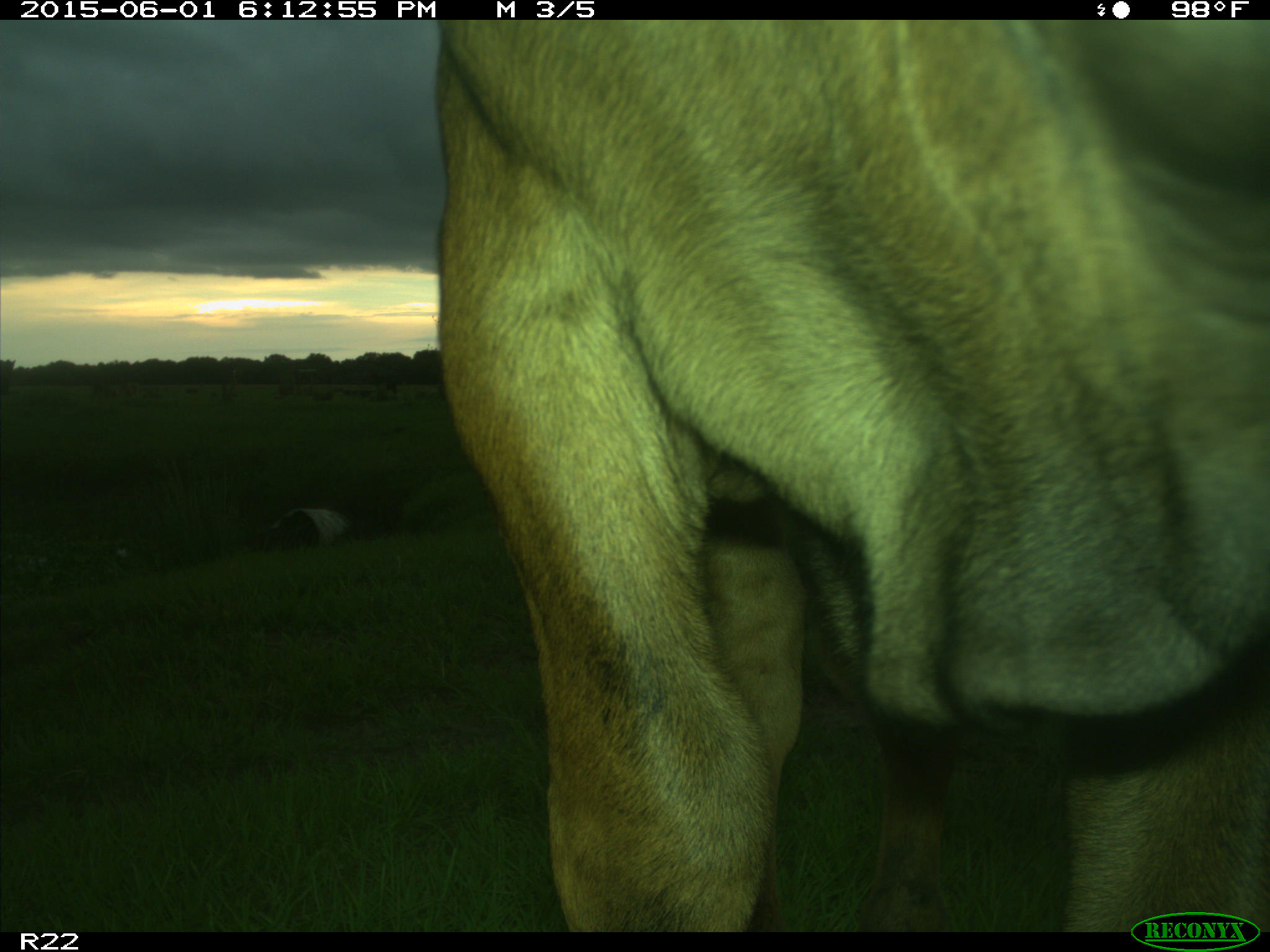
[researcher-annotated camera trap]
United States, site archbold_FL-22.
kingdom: Animalia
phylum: Chordata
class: Mammalia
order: Artiodactyla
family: Bovidae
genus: Bos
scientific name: Bos taurus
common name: domestic cow